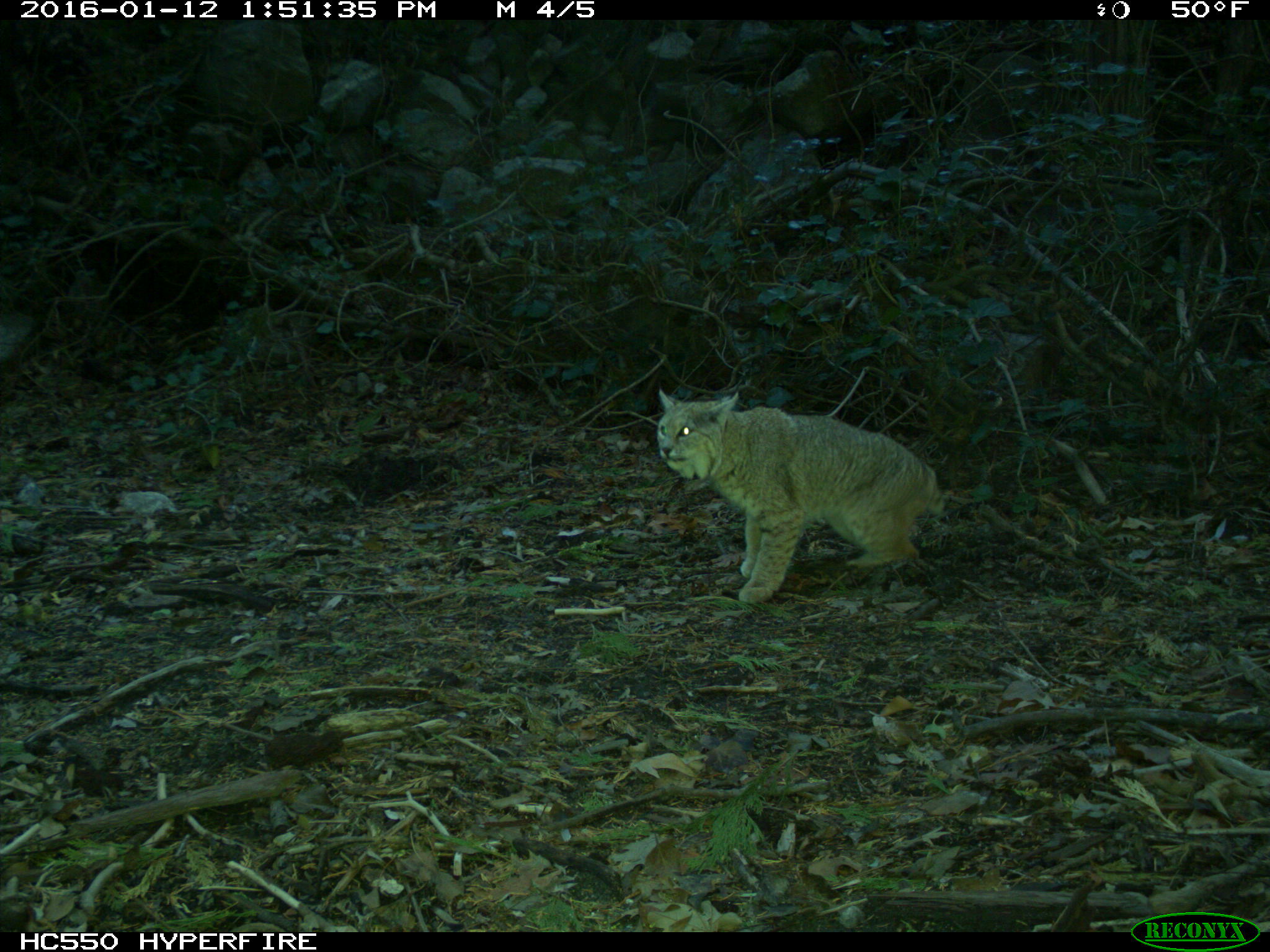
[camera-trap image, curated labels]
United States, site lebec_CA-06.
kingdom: Animalia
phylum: Chordata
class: Mammalia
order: Carnivora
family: Felidae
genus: Lynx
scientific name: Lynx rufus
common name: bobcat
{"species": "Lynx rufus (bobcat)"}